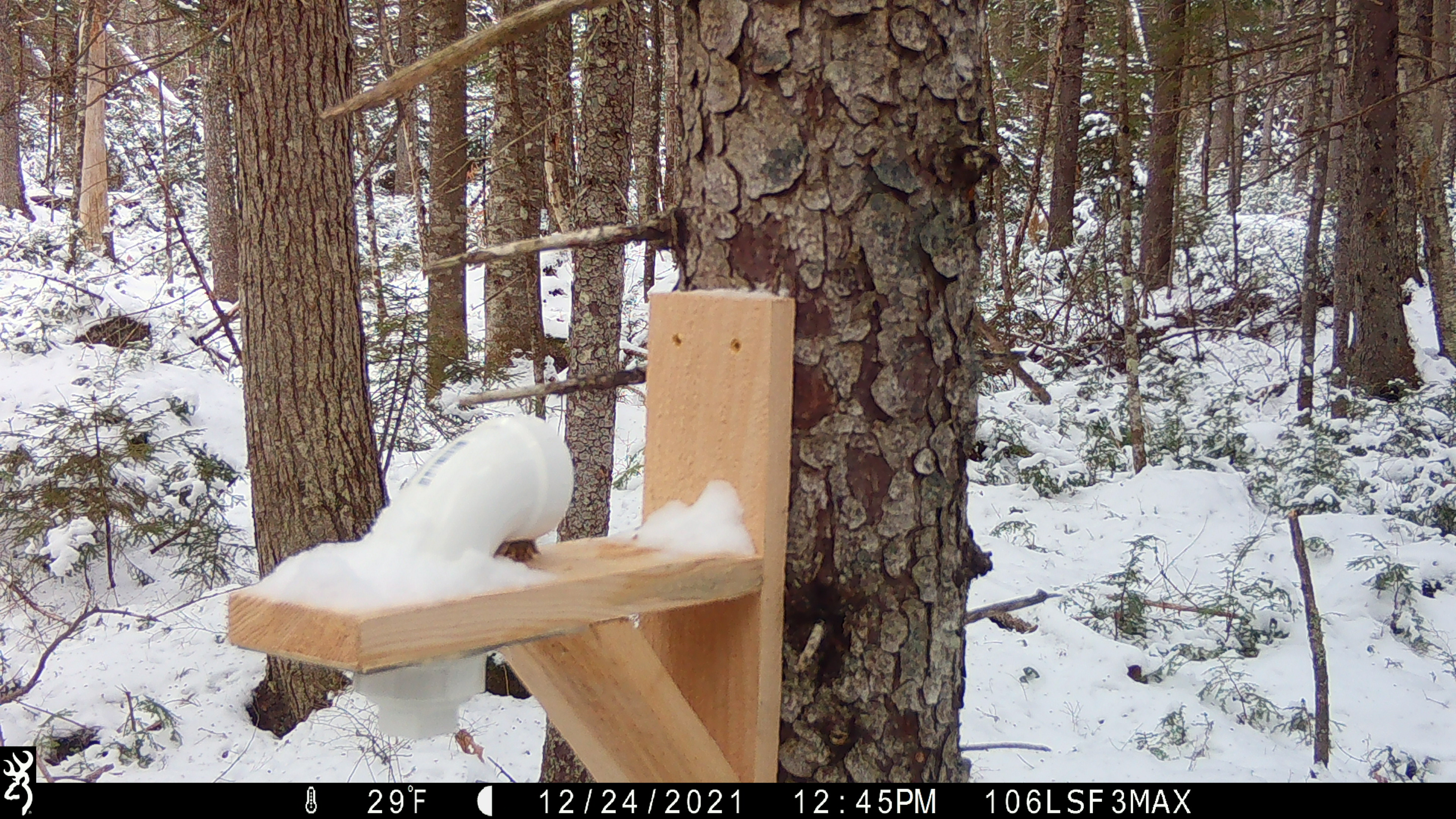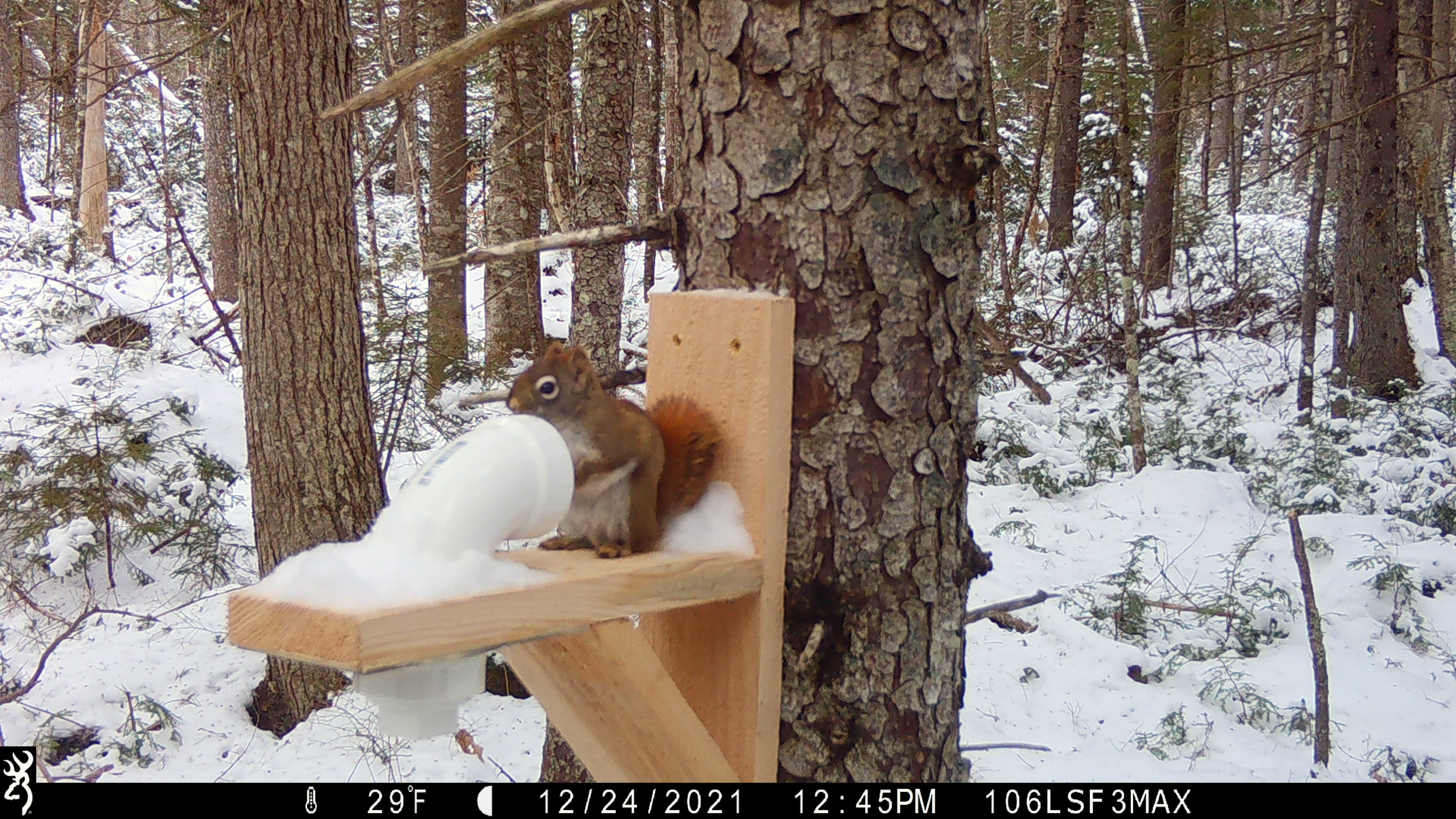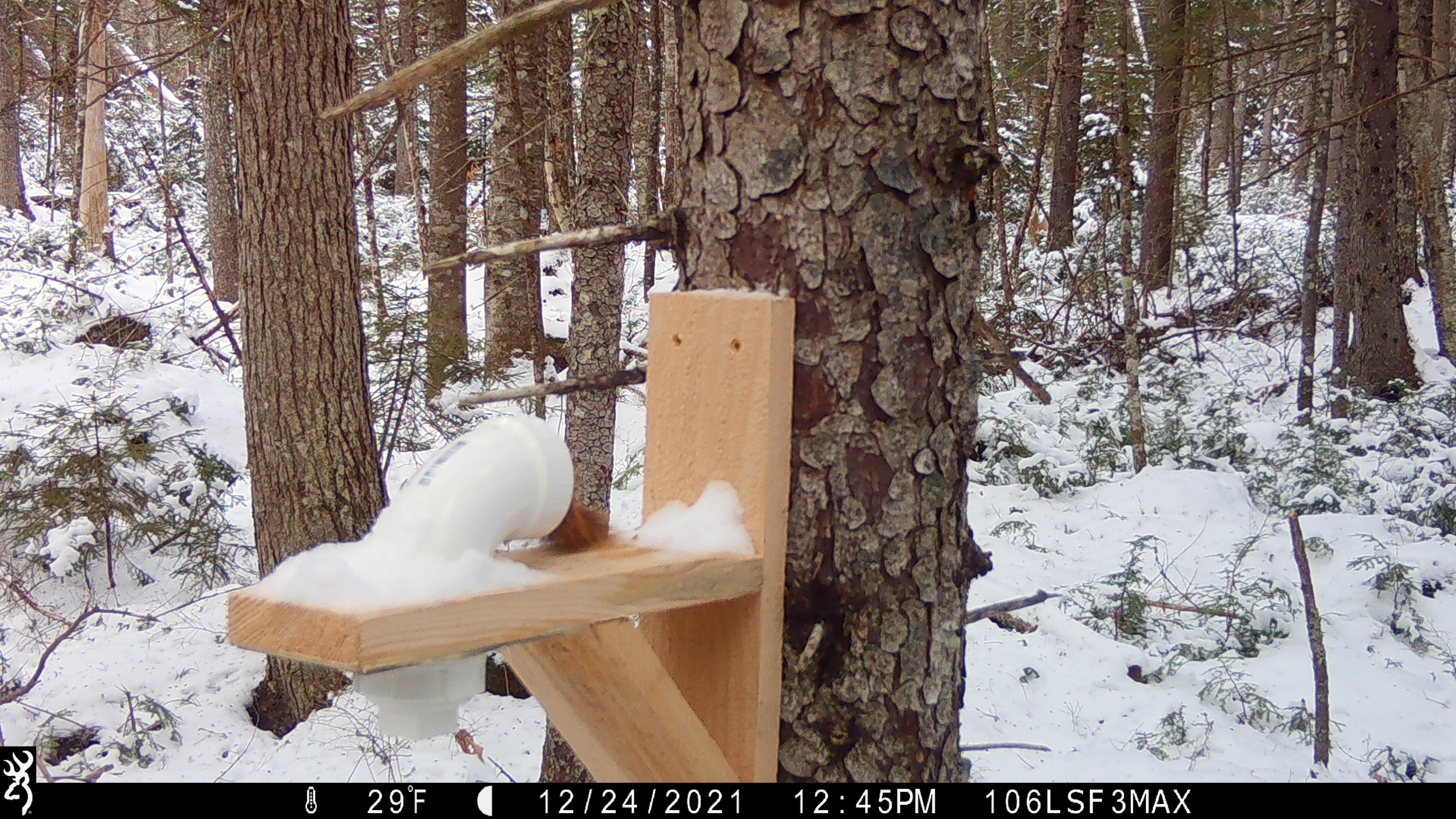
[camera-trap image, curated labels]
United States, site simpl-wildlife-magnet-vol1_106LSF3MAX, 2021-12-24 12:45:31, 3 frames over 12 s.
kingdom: Animalia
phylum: Chordata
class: Mammalia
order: Rodentia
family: Sciuridae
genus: Tamiasciurus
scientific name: Tamiasciurus hudsonicus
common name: red squirrel